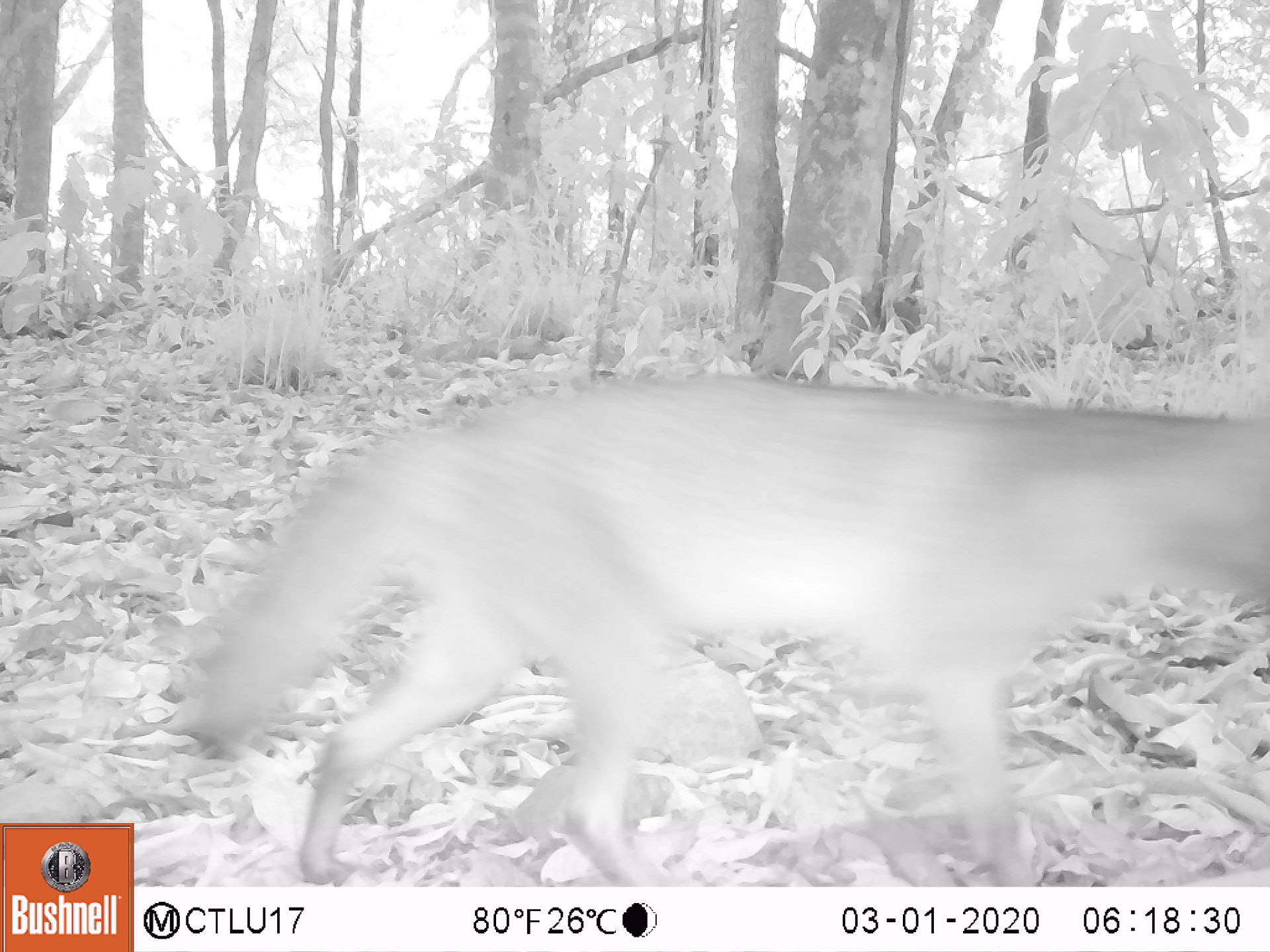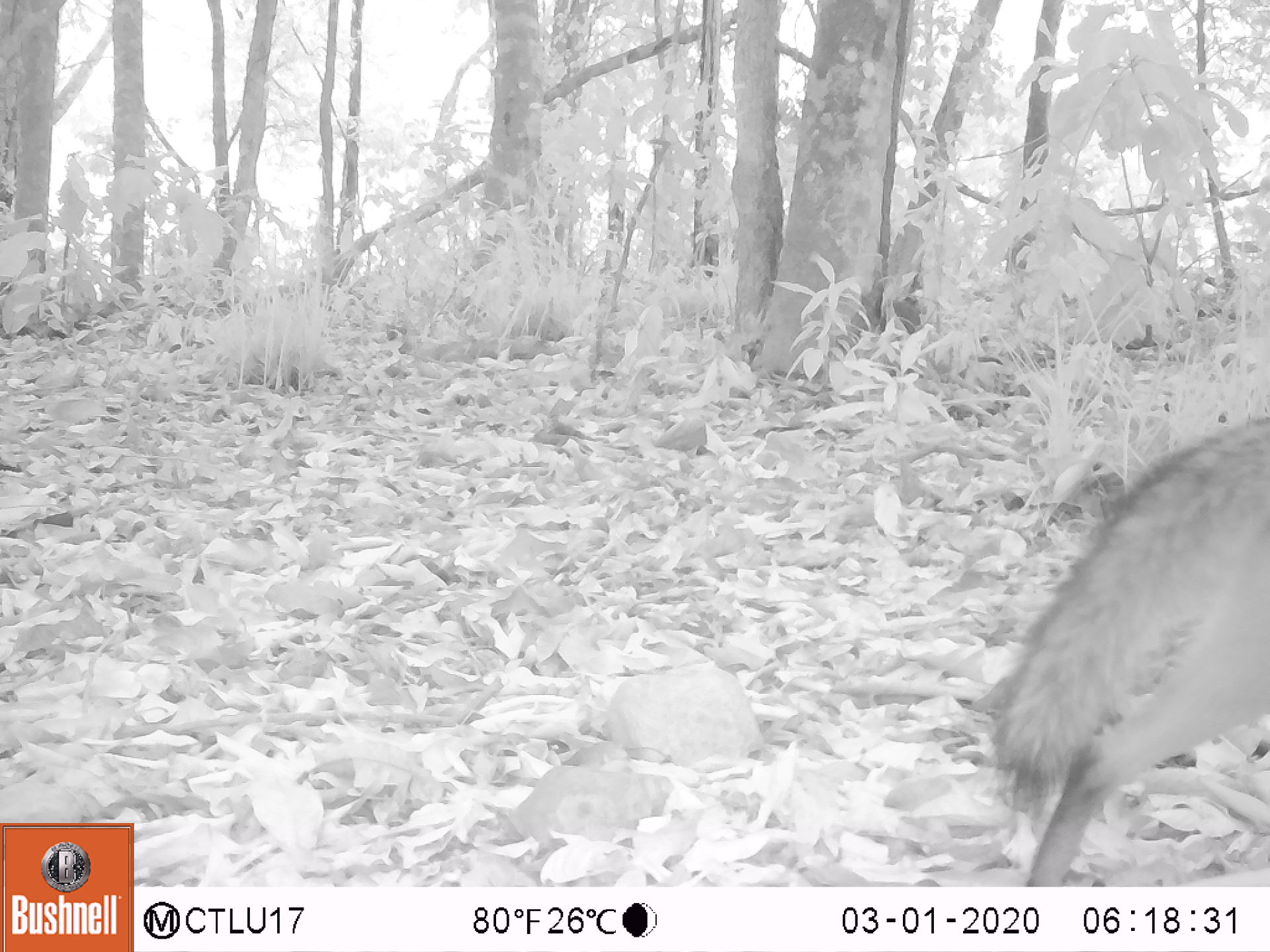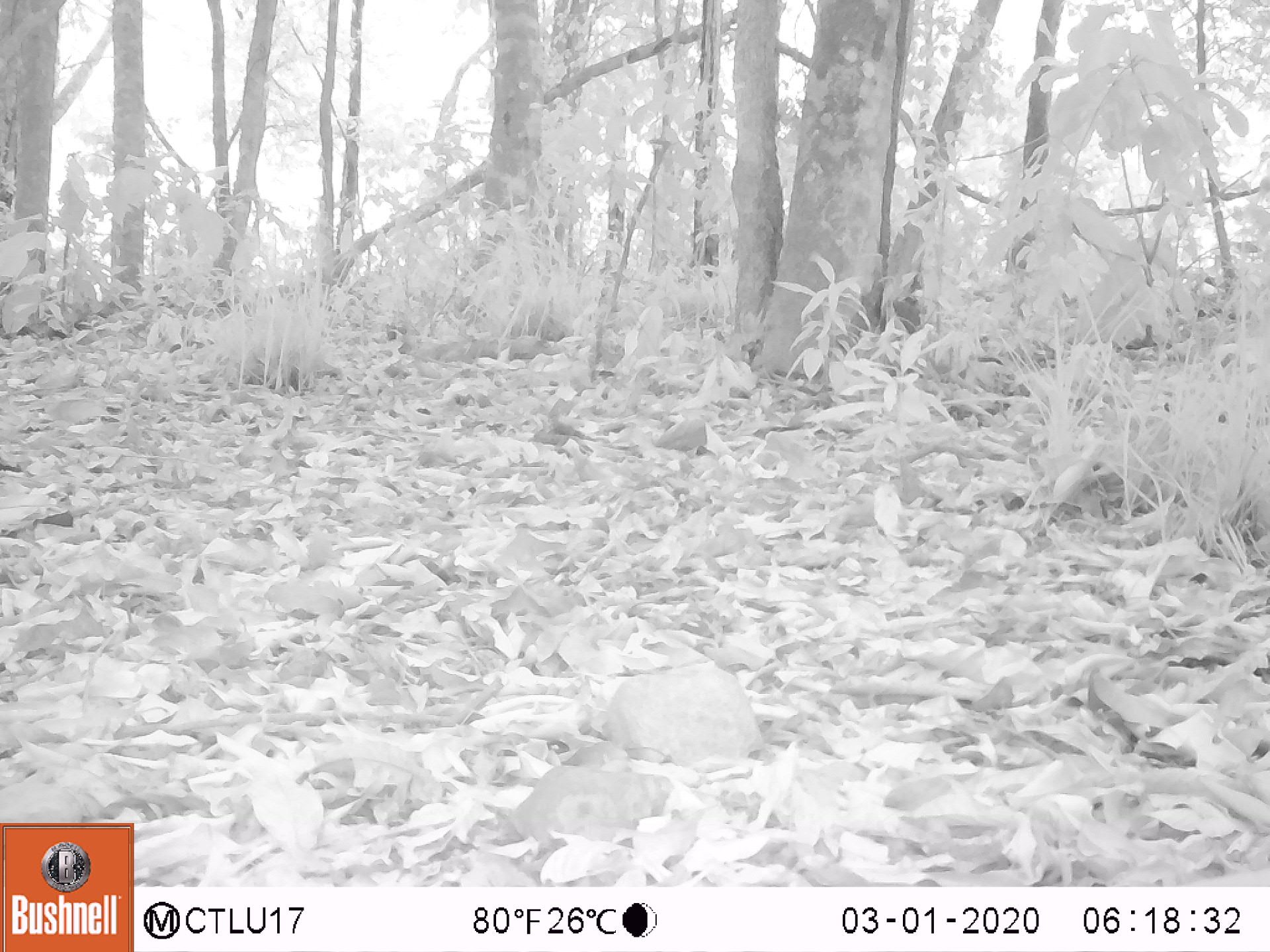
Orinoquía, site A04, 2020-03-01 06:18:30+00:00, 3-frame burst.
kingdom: Animalia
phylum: Chordata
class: Mammalia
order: Carnivora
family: Canidae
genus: Cerdocyon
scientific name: Cerdocyon thous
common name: crab-eating fox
Crab-eating fox (Cerdocyon thous).